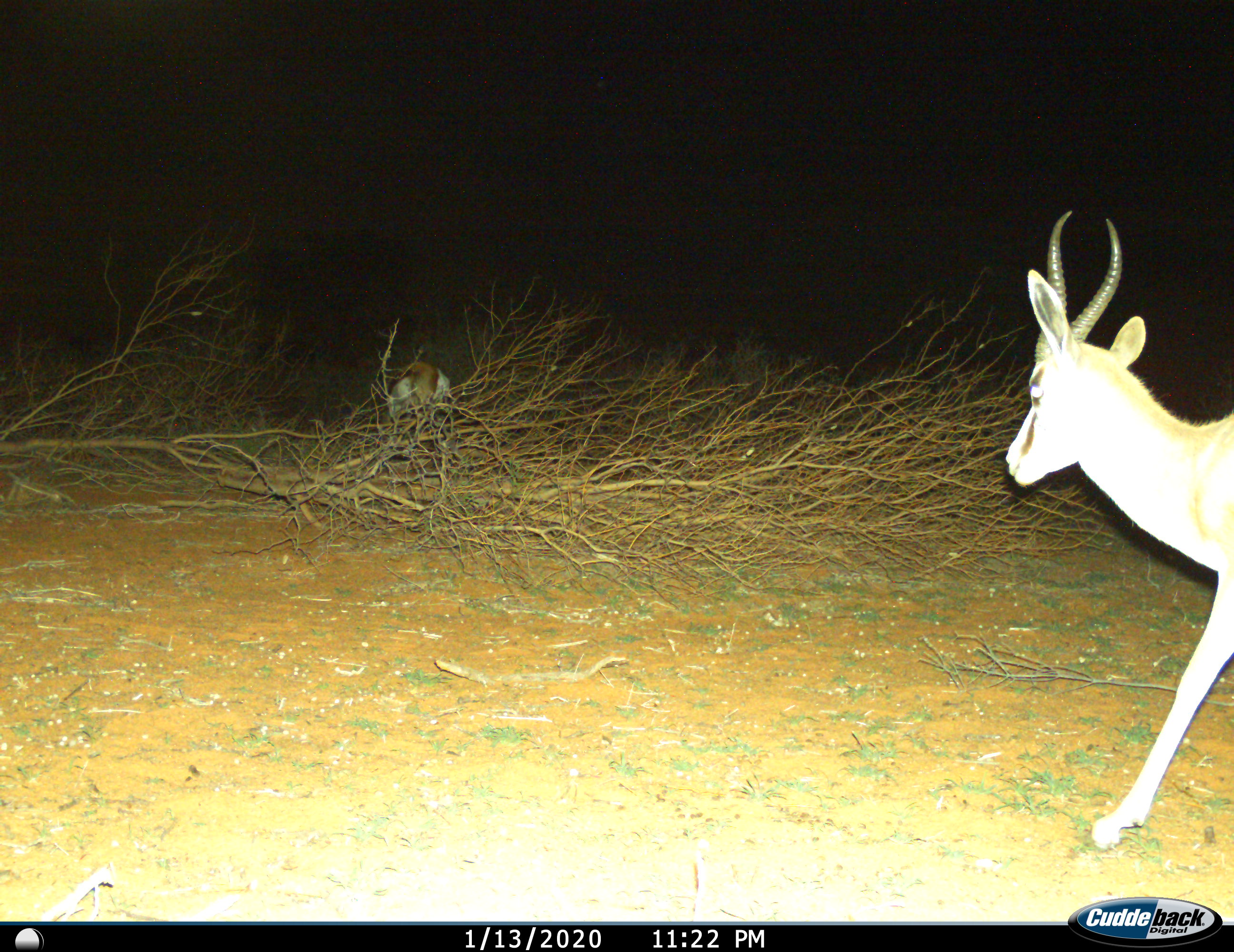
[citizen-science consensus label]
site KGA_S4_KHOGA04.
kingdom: Animalia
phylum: Chordata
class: Mammalia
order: Artiodactyla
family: Bovidae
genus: Antidorcas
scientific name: Antidorcas marsupialis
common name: springbok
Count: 2.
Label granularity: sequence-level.